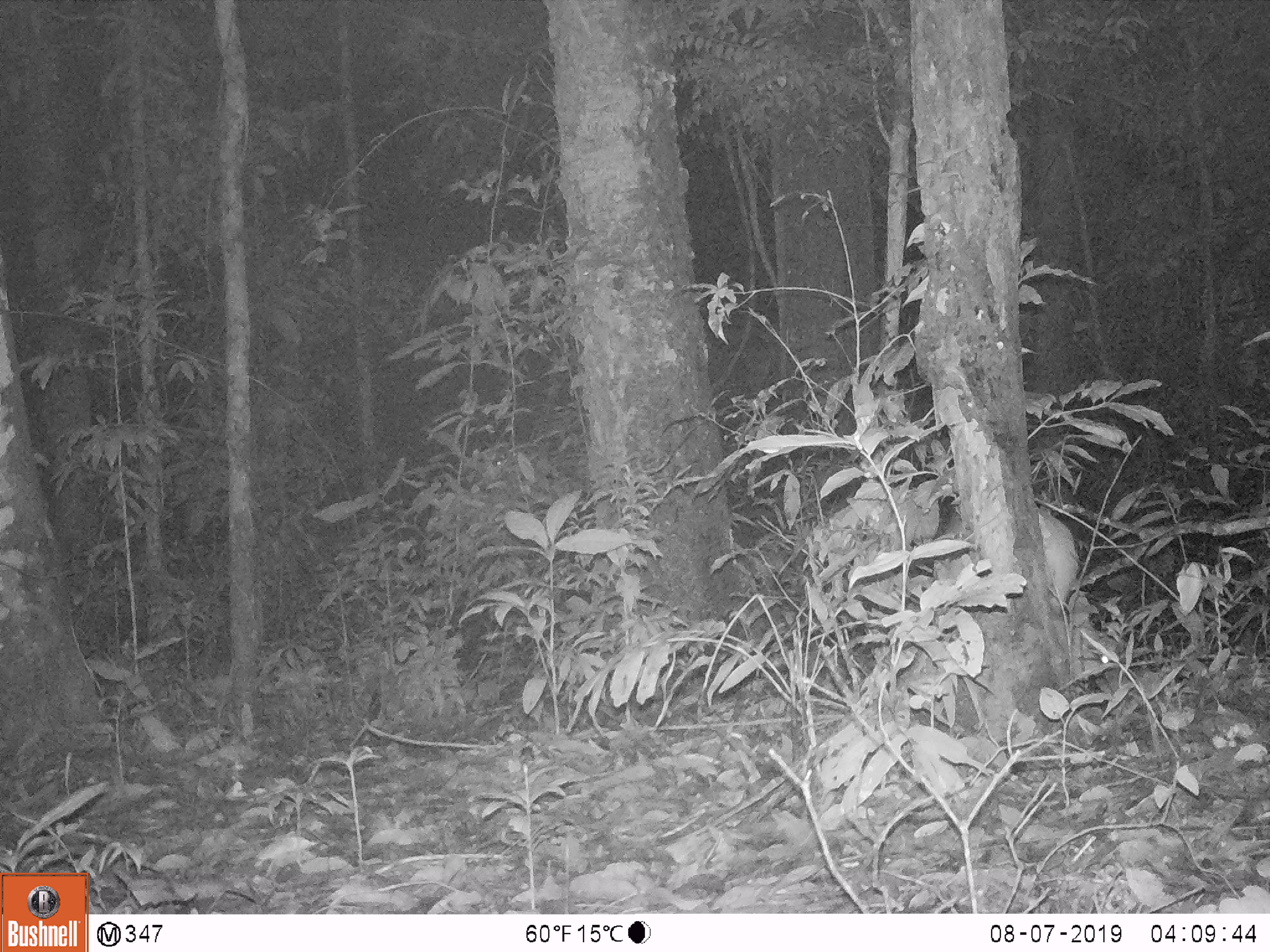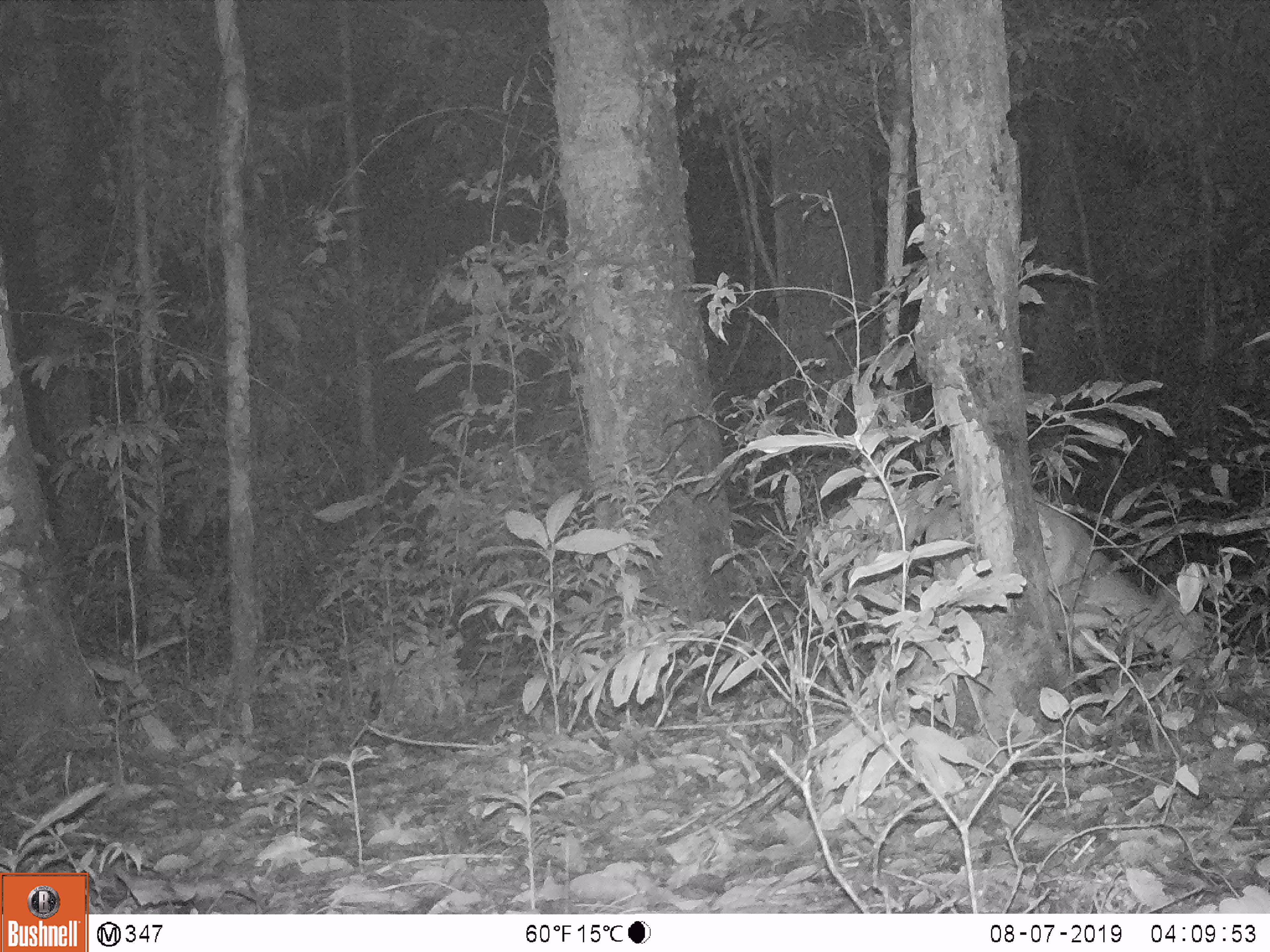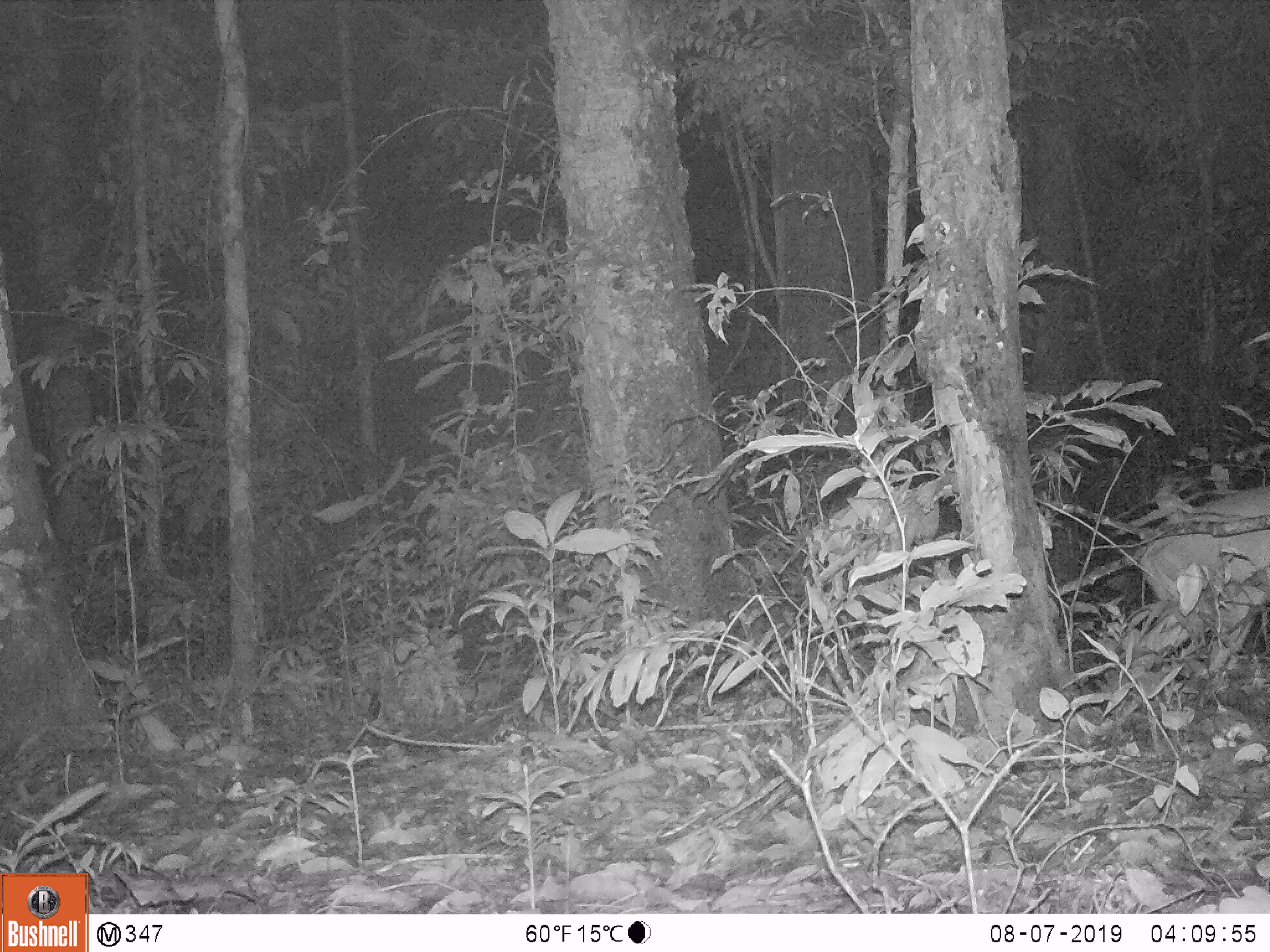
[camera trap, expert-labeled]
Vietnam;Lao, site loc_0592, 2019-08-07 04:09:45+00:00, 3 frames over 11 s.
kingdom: Animalia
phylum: Chordata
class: Mammalia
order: Artiodactyla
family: Cervidae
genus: Muntiacus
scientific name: Muntiacus muntjak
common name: red muntjac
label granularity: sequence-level